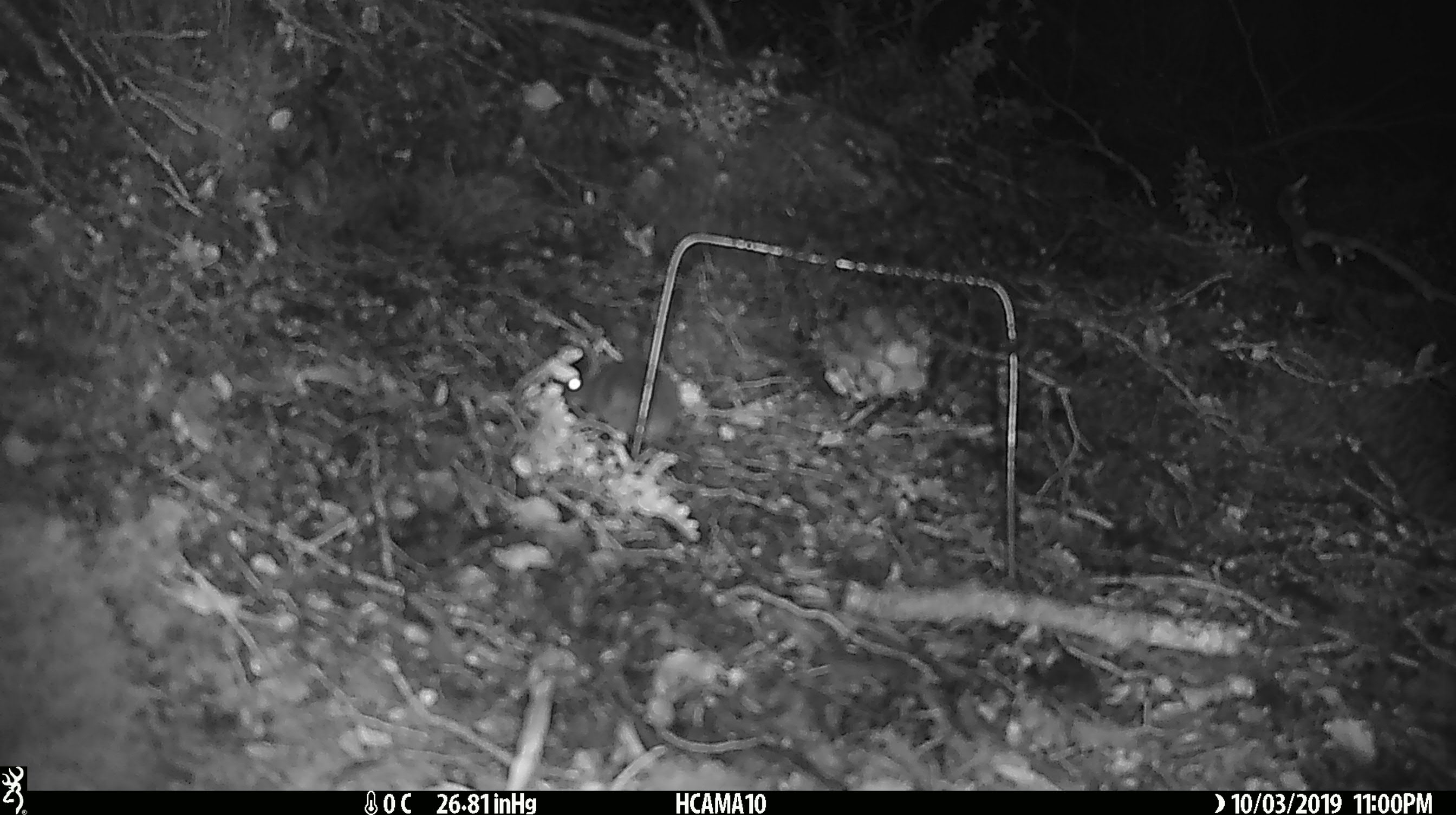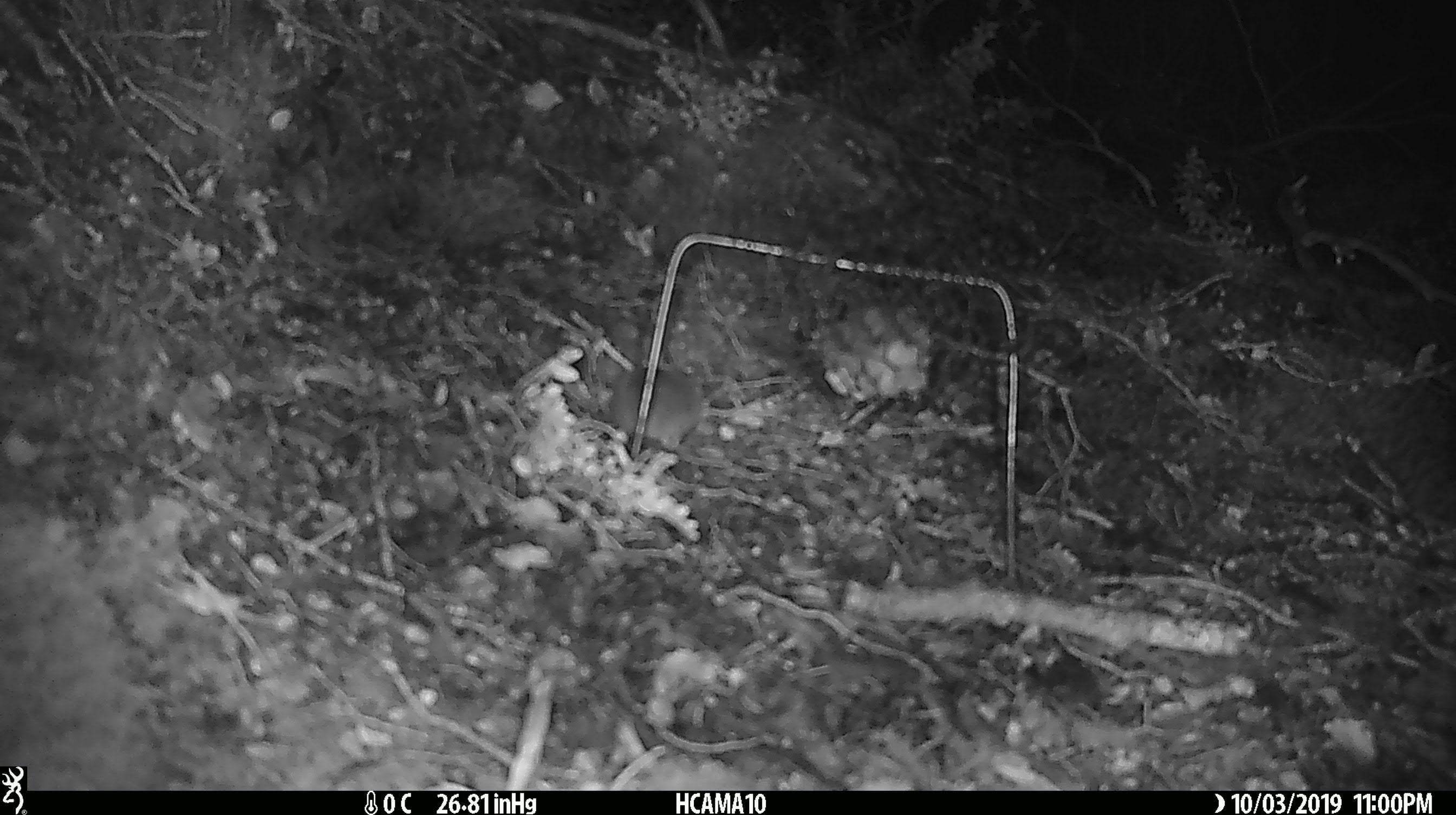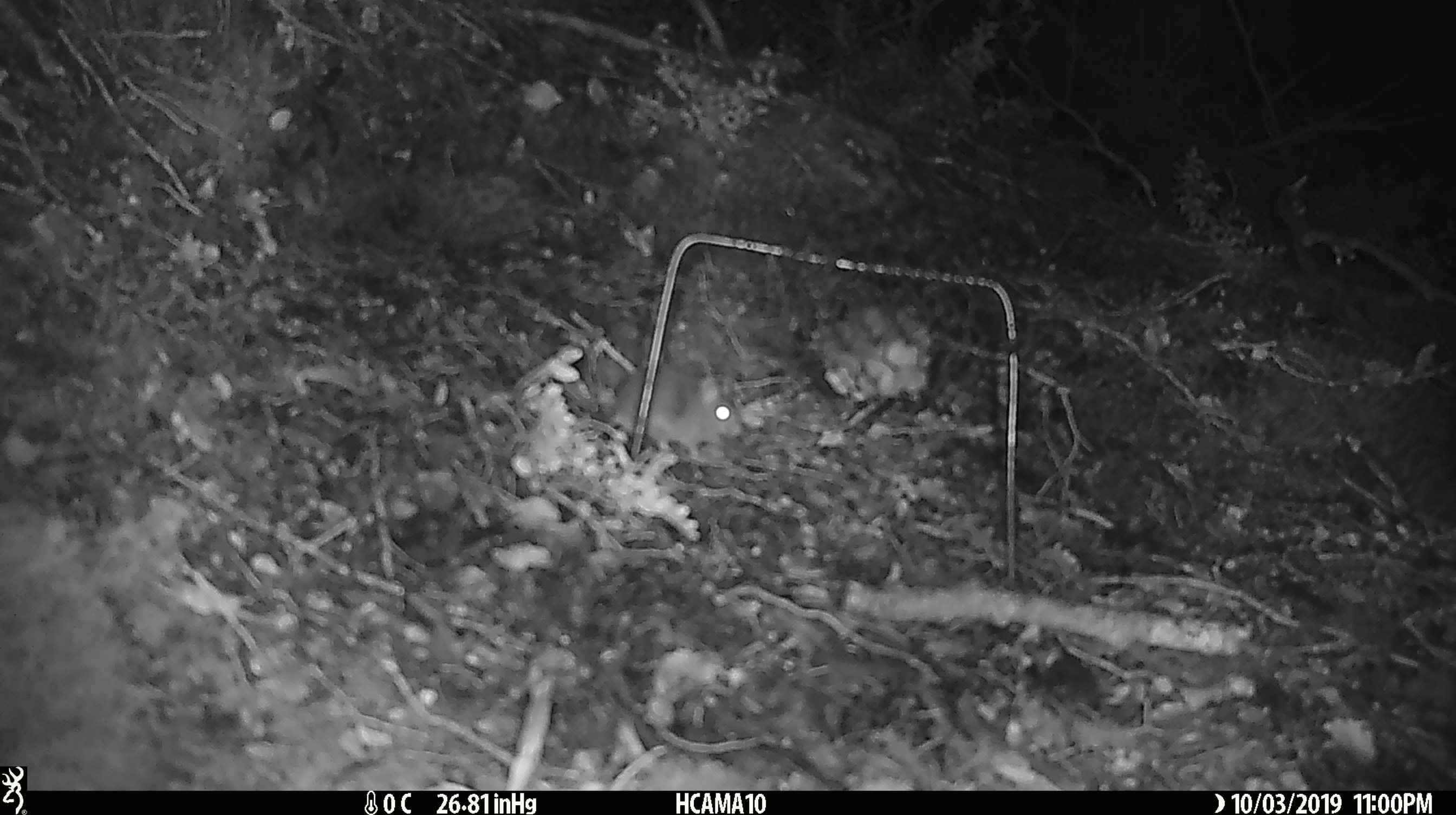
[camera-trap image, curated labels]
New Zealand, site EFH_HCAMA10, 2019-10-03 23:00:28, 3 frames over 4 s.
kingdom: Animalia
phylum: Chordata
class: Mammalia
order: Rodentia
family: Muridae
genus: Mus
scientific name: Mus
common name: mouse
Mouse (Mus).